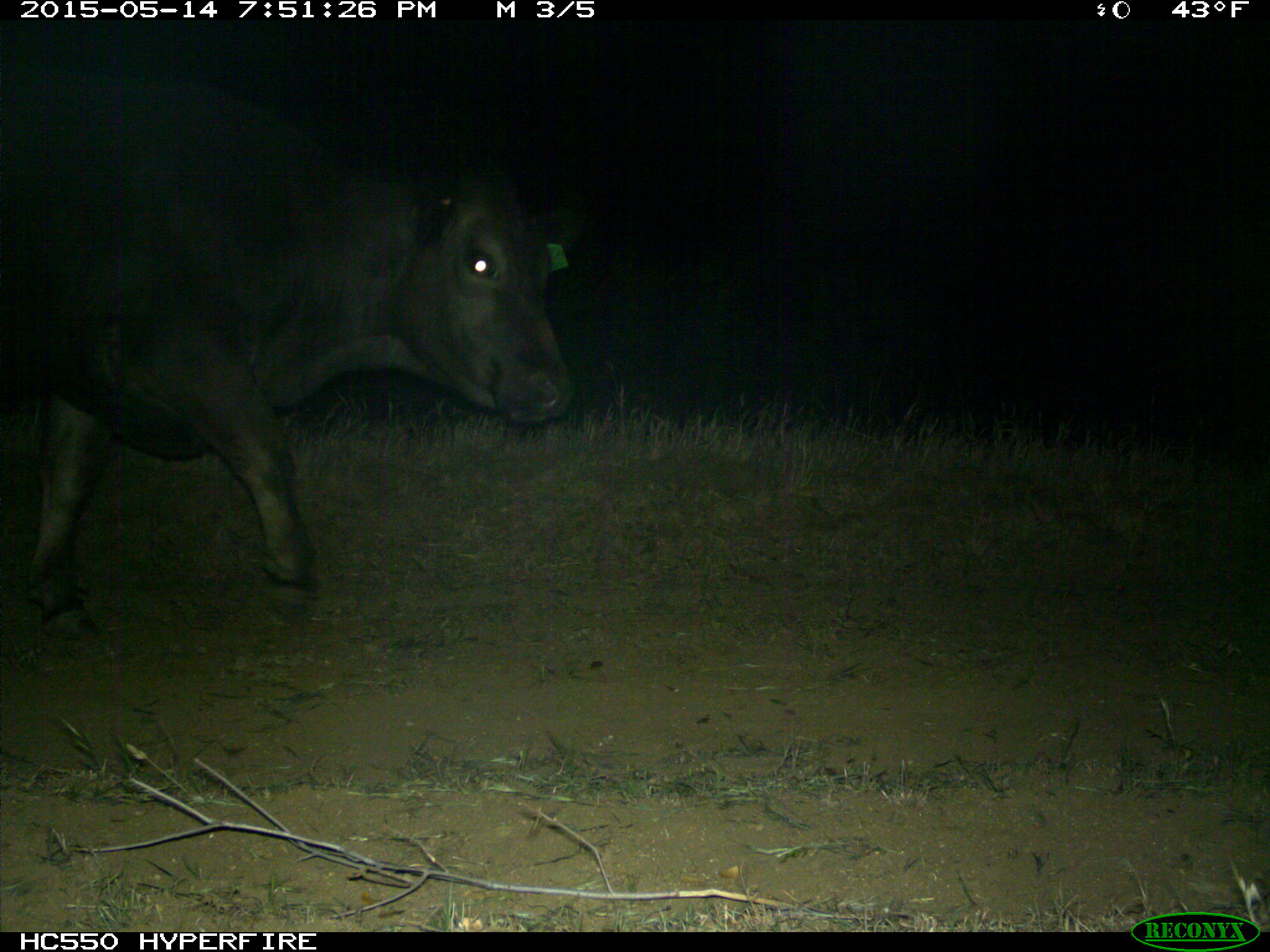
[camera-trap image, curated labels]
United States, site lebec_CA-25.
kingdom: Animalia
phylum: Chordata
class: Mammalia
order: Artiodactyla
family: Bovidae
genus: Bos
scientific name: Bos taurus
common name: domestic cow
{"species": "Bos taurus (domestic cow)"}